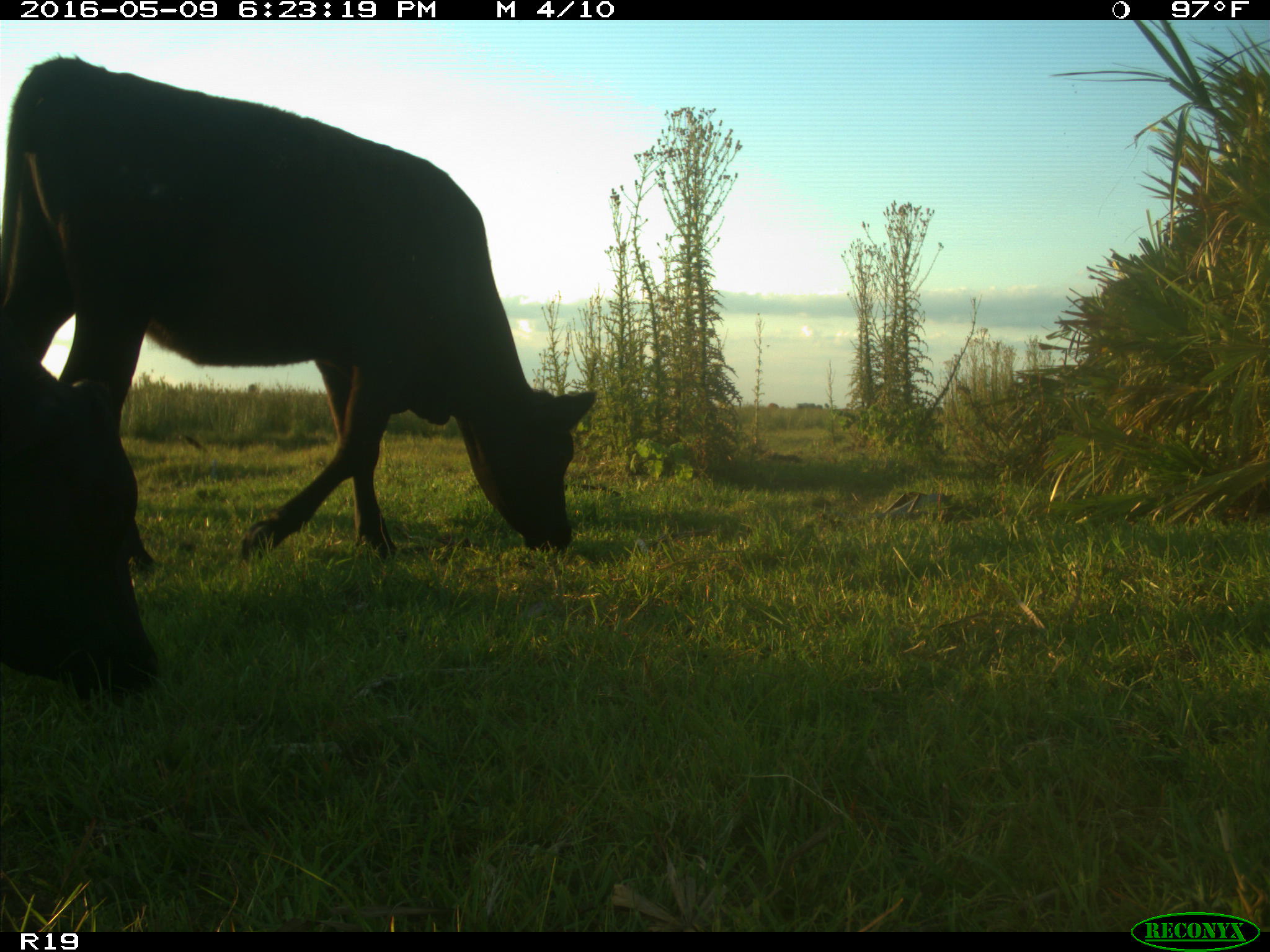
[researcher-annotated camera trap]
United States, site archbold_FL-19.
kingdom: Animalia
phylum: Chordata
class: Mammalia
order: Artiodactyla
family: Bovidae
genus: Bos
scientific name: Bos taurus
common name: domestic cow